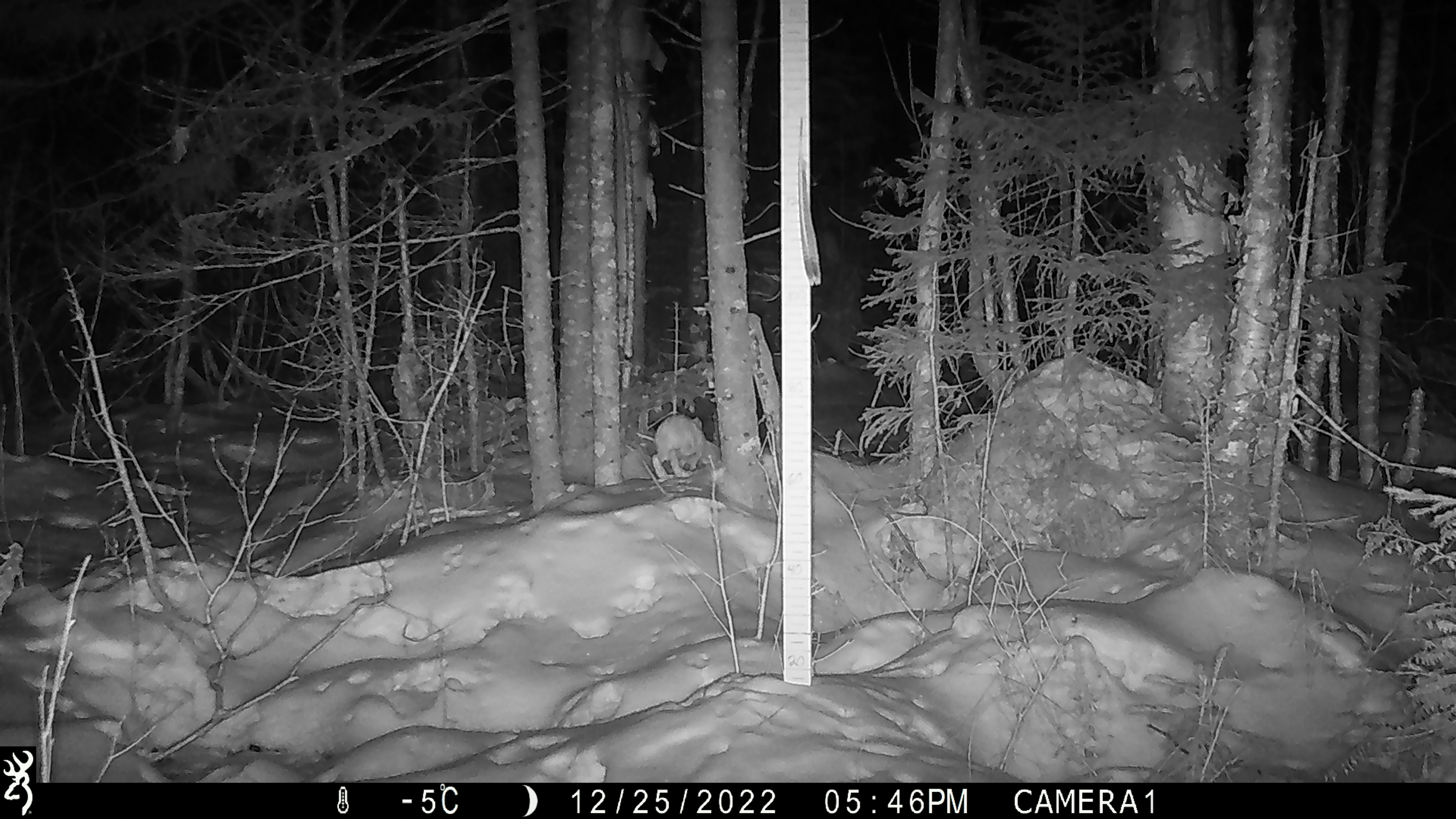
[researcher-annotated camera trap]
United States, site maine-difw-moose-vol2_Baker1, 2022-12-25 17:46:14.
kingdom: Animalia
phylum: Chordata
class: Mammalia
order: Lagomorpha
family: Leporidae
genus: Lepus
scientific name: Lepus americanus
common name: snowshoe hare